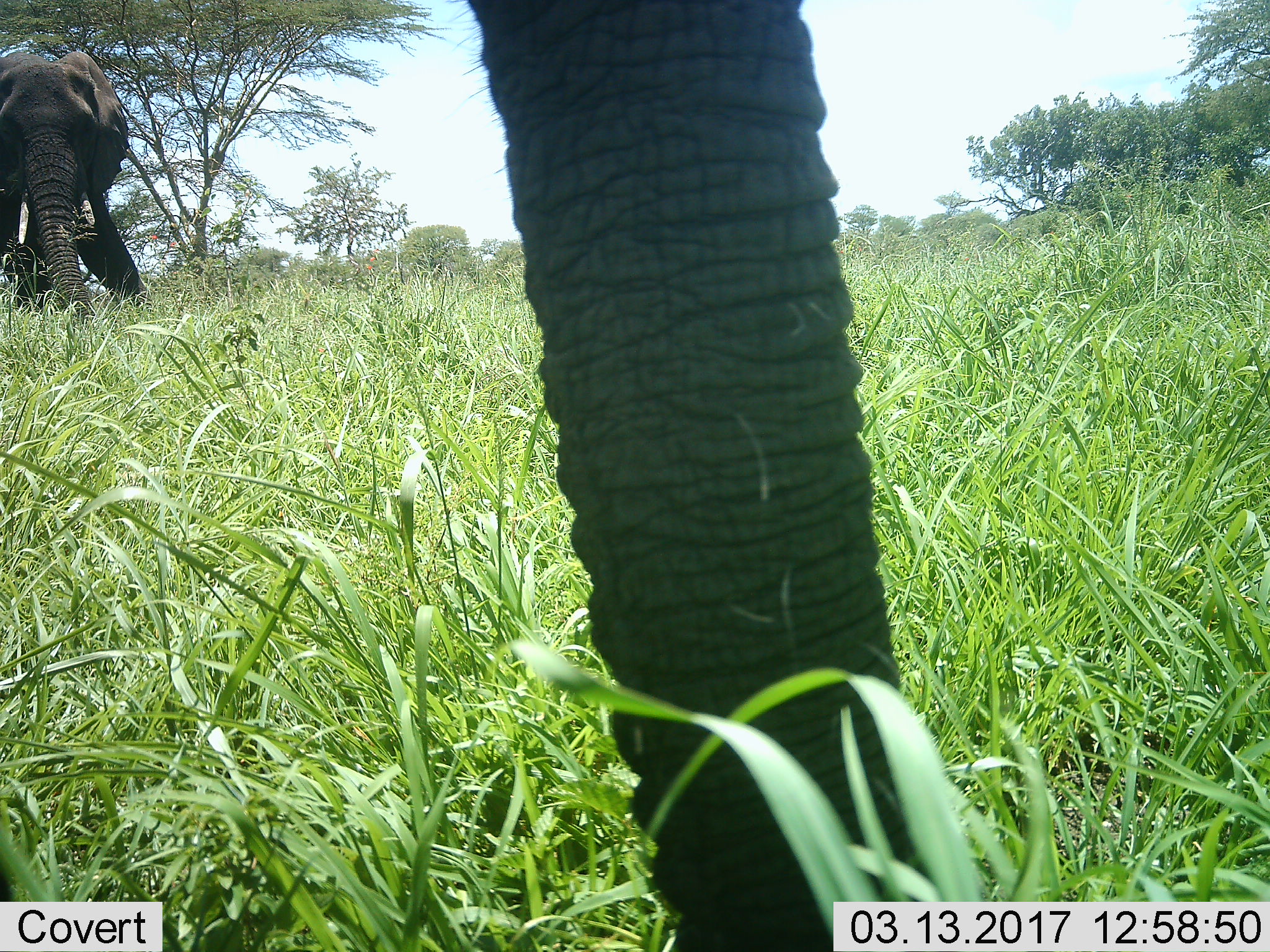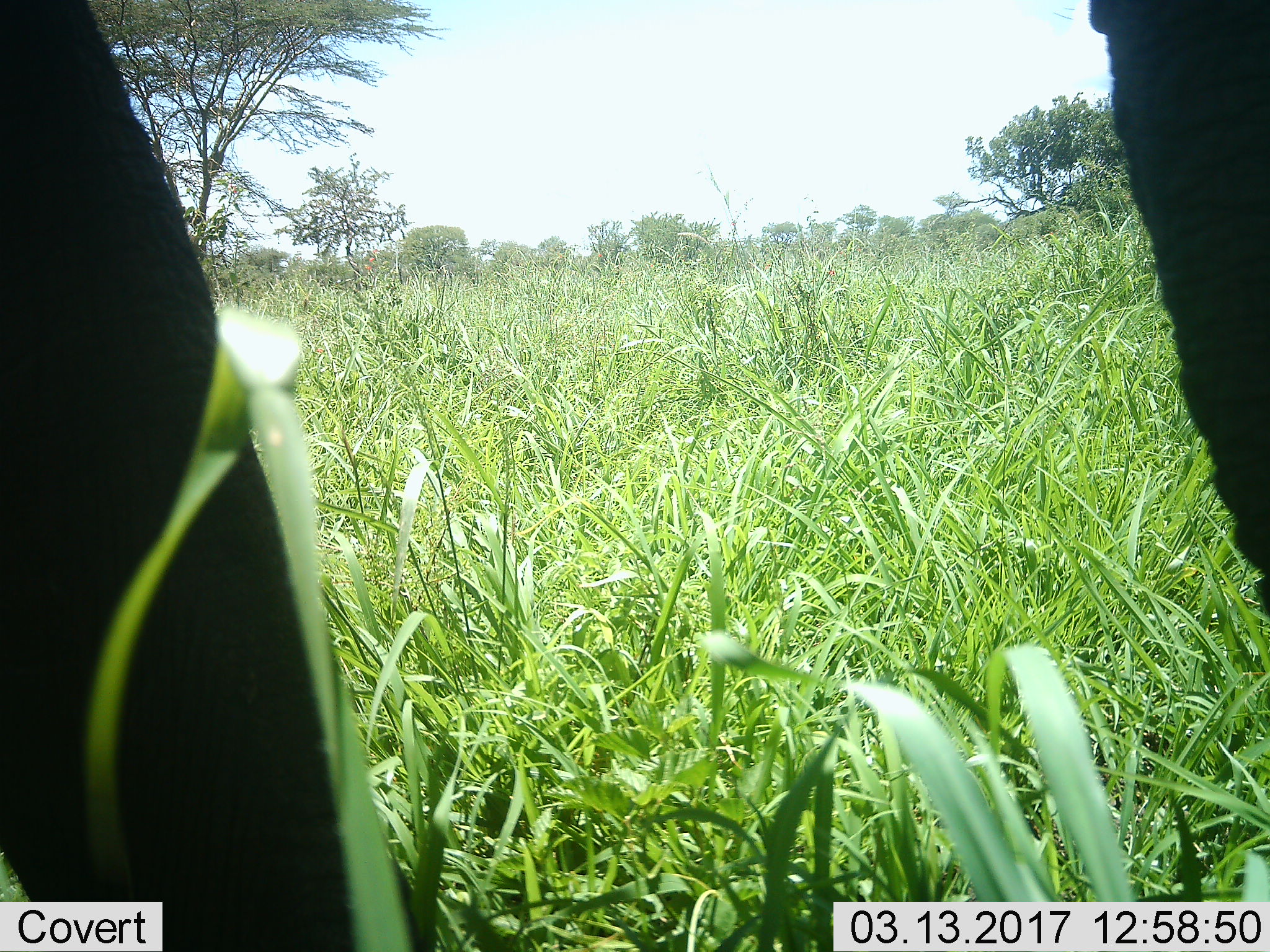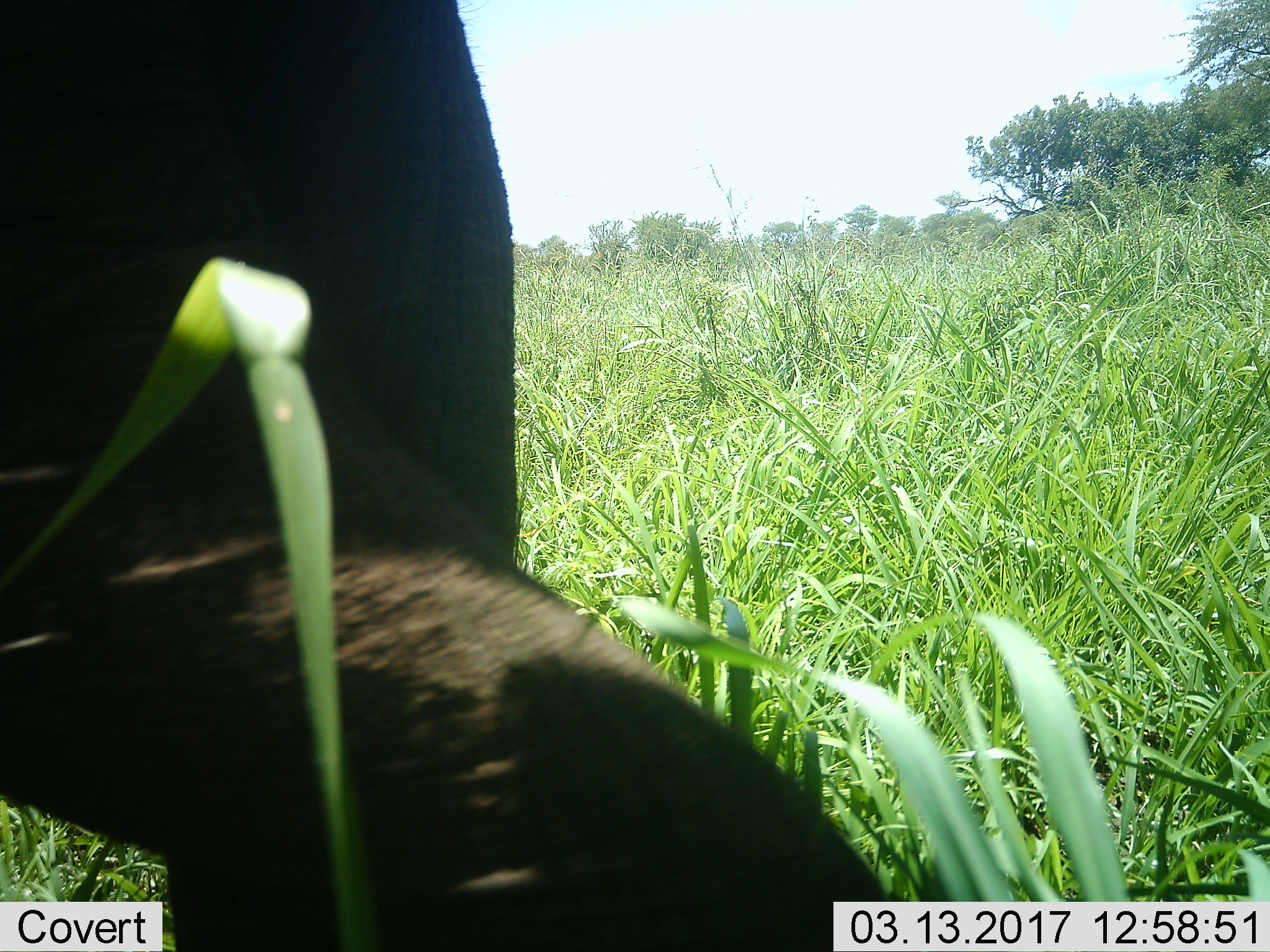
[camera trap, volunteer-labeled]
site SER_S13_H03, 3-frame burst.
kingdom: Animalia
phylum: Chordata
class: Mammalia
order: Proboscidea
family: Elephantidae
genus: Loxodonta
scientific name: Loxodonta africana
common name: african bush elephant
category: elephant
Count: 2.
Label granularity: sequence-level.